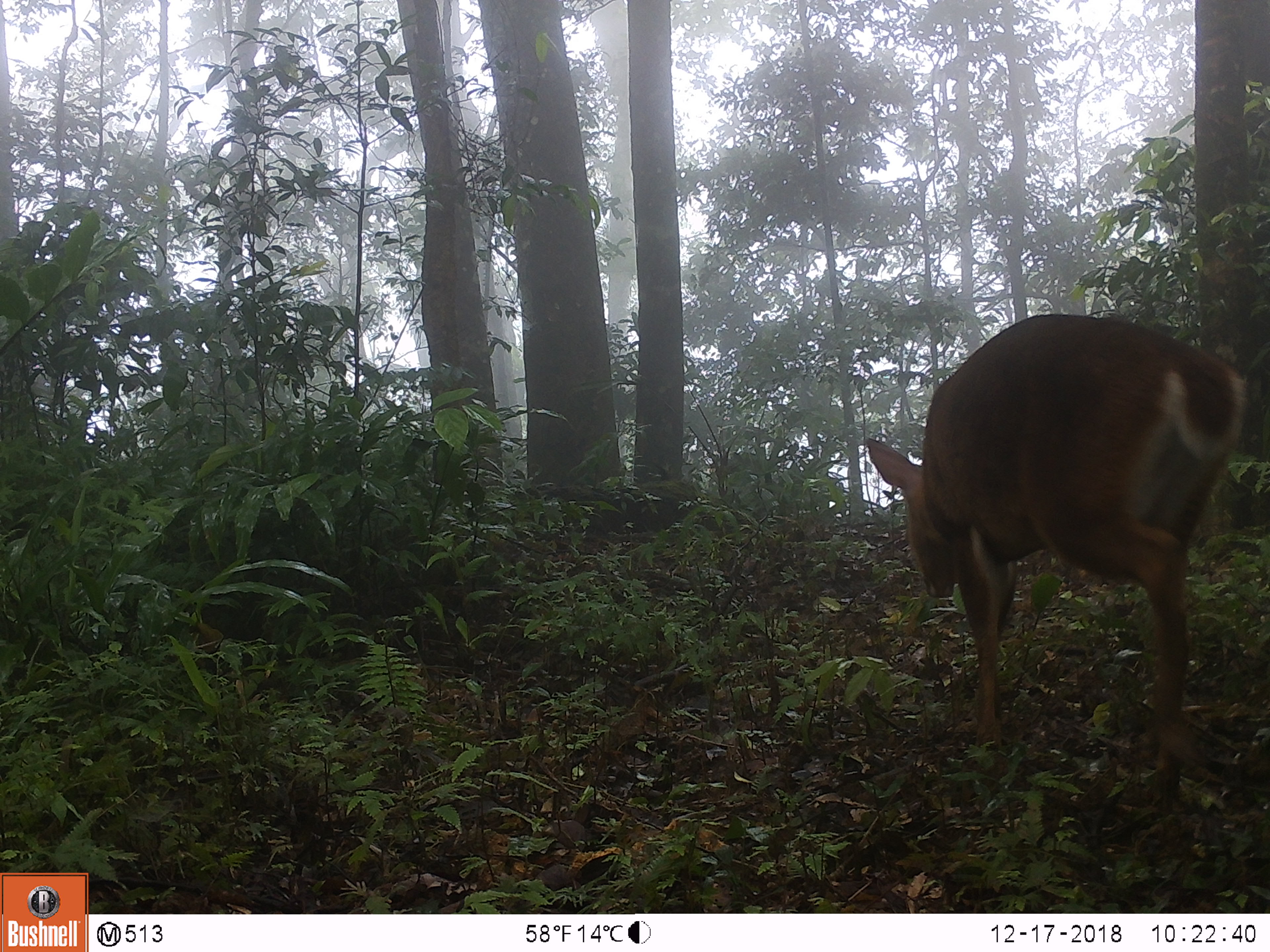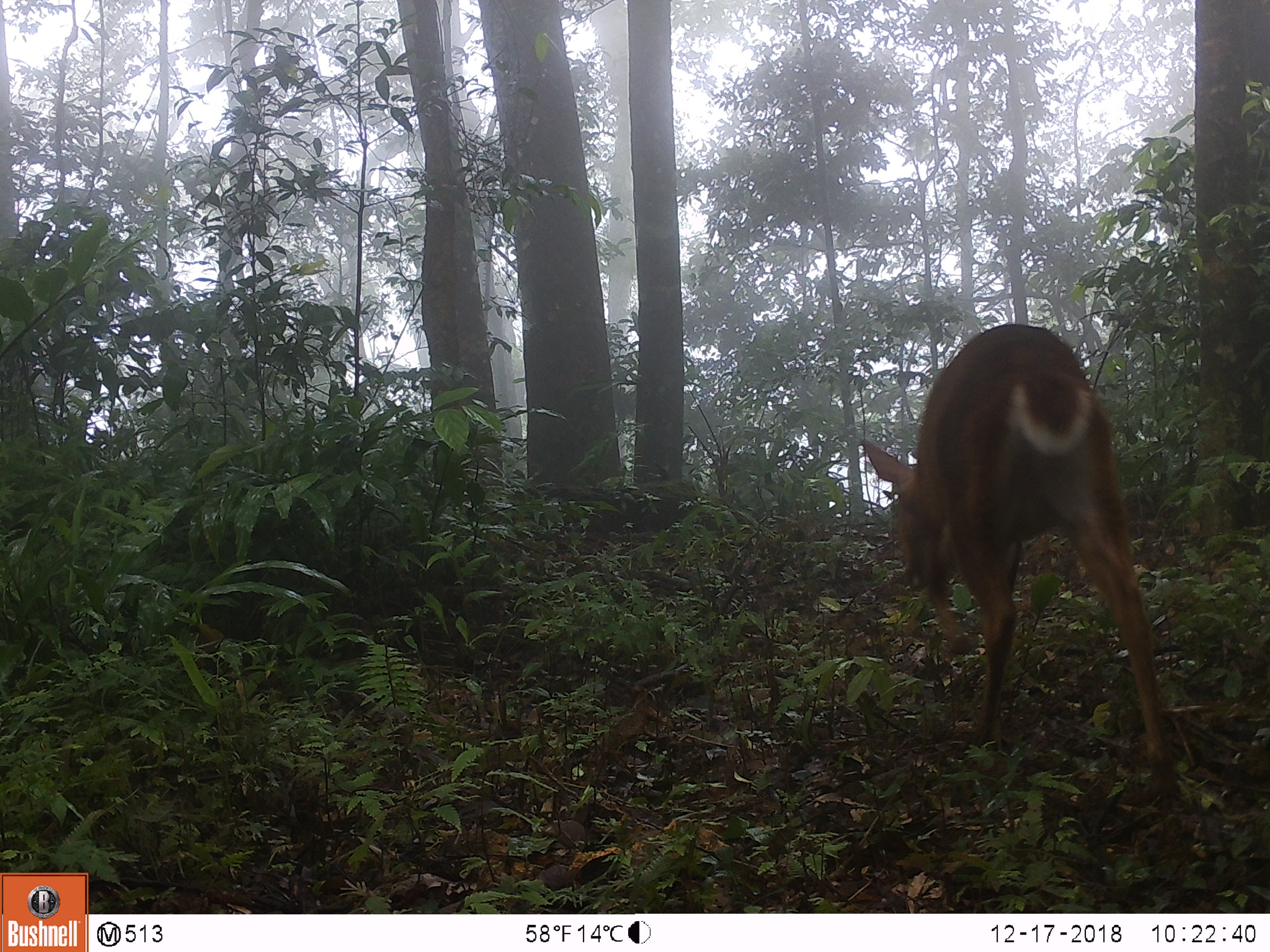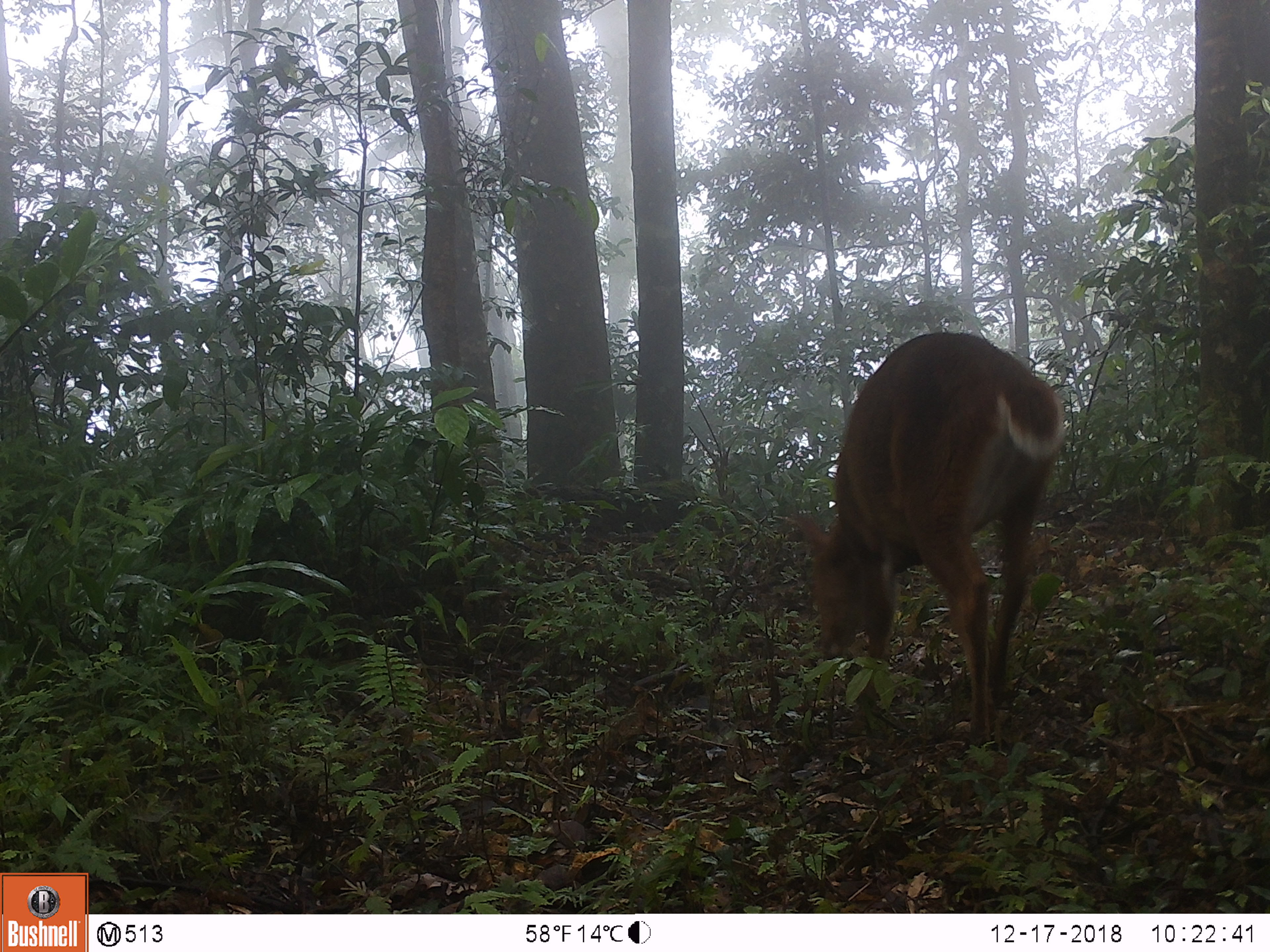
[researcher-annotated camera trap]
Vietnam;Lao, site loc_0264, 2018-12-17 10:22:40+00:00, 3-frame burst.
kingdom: Animalia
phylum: Chordata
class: Mammalia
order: Artiodactyla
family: Cervidae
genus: Muntiacus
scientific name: Muntiacus vuquangensis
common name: large-antlered muntjac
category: large antlered muntjac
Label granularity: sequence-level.